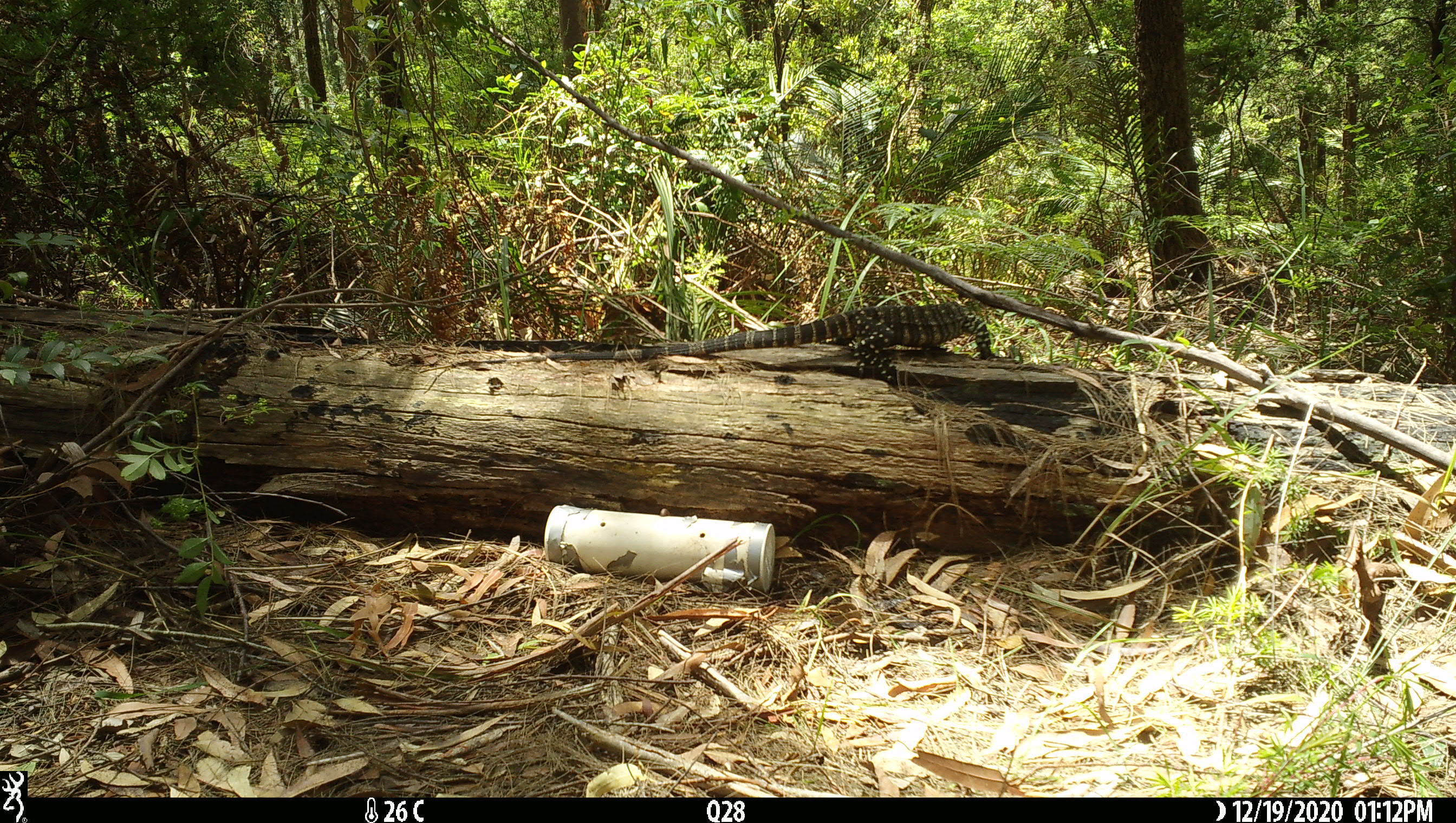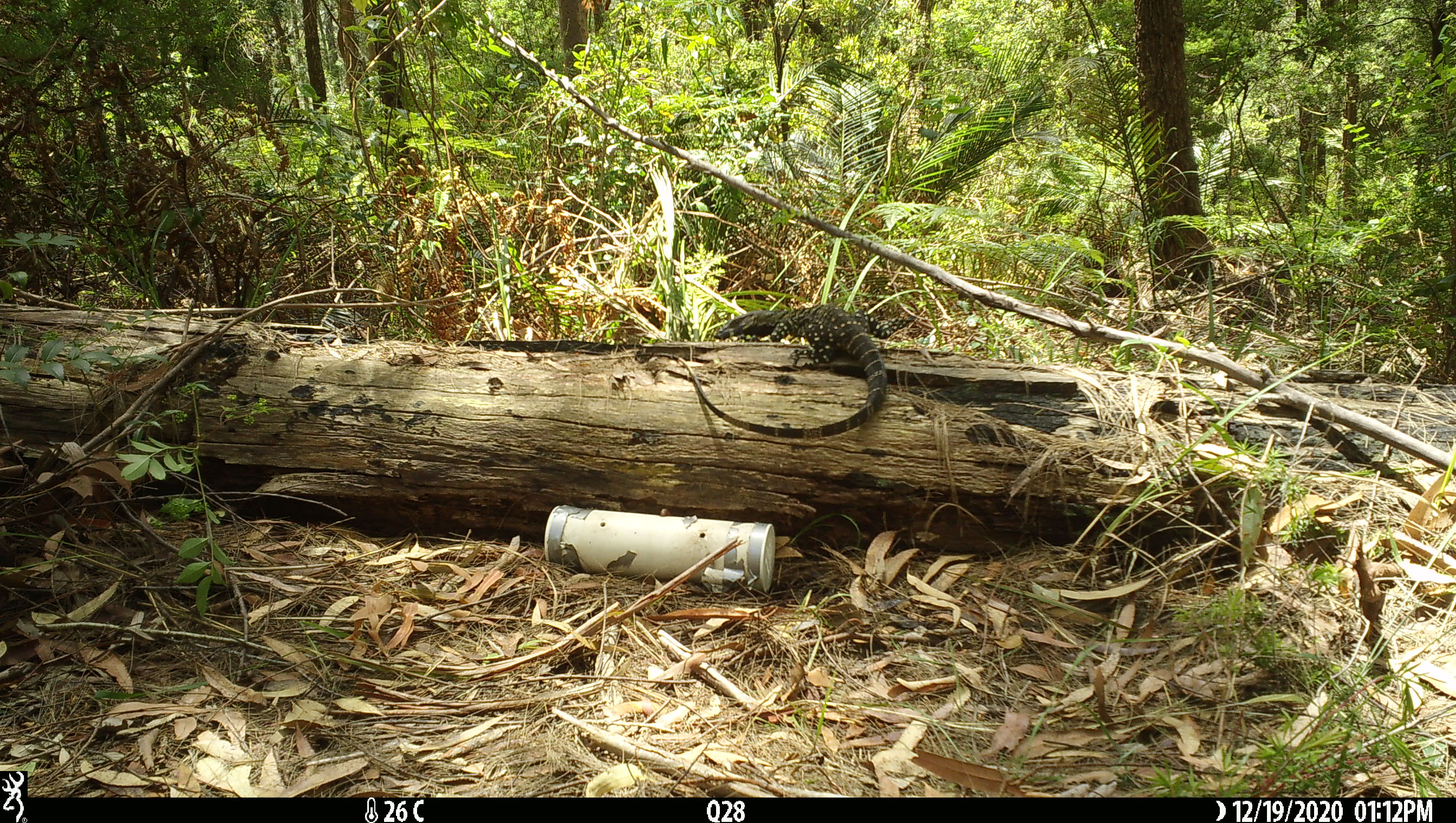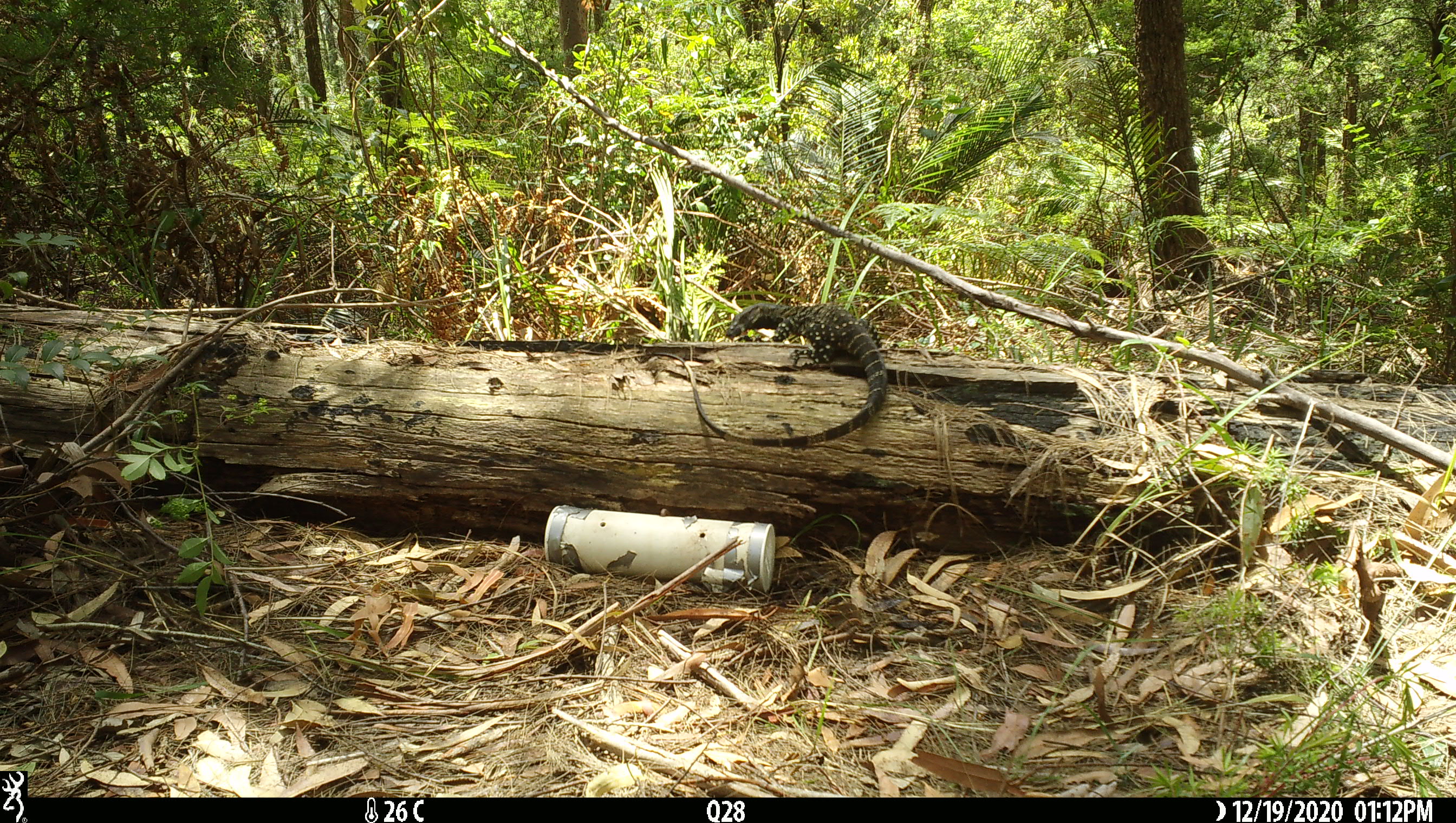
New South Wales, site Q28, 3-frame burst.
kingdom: Animalia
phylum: Chordata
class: Reptilia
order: Squamata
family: Varanidae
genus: Varanus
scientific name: Varanus varius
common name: lace monitor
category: goanna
Goanna (lace monitor) (Varanus varius).